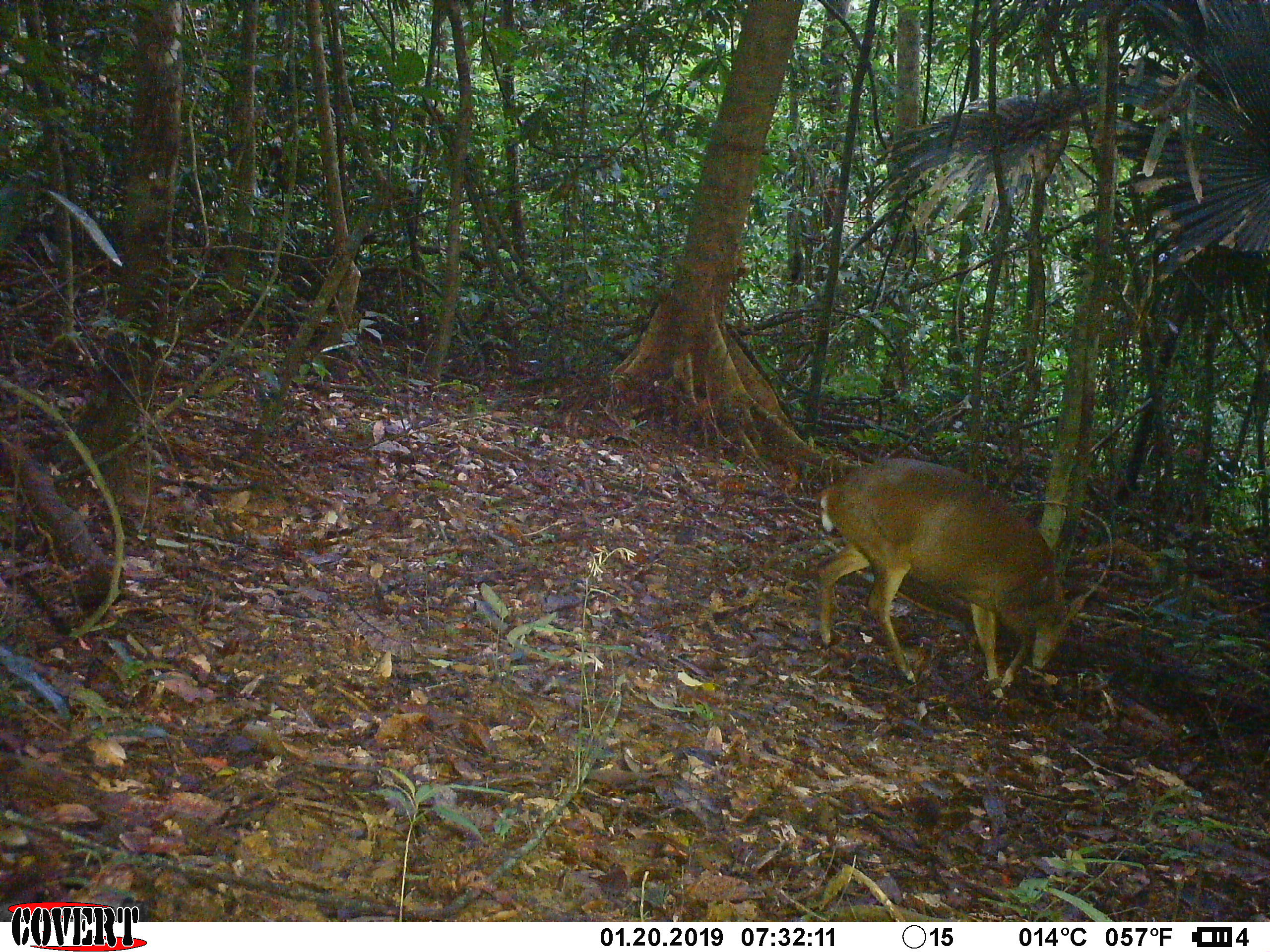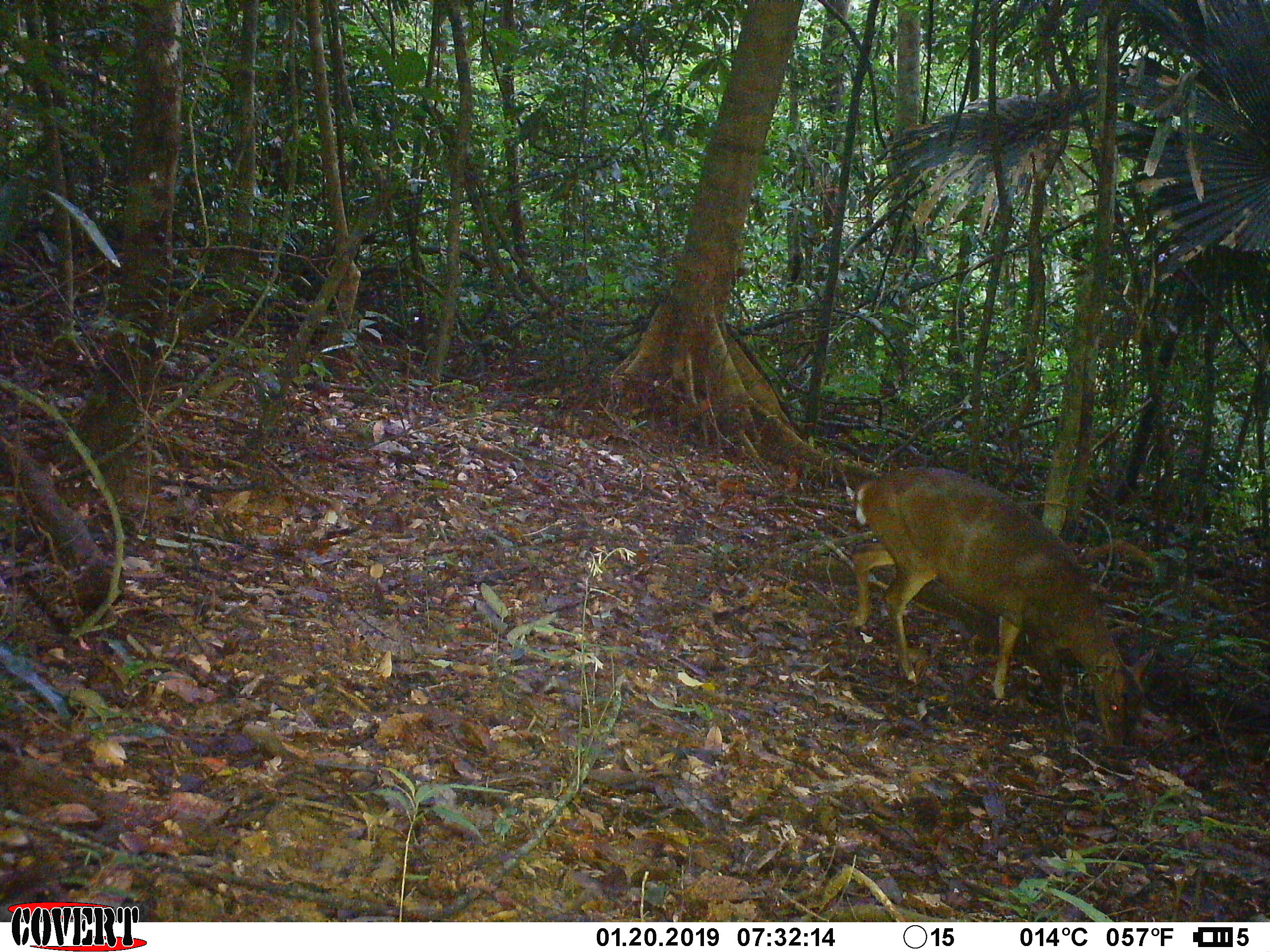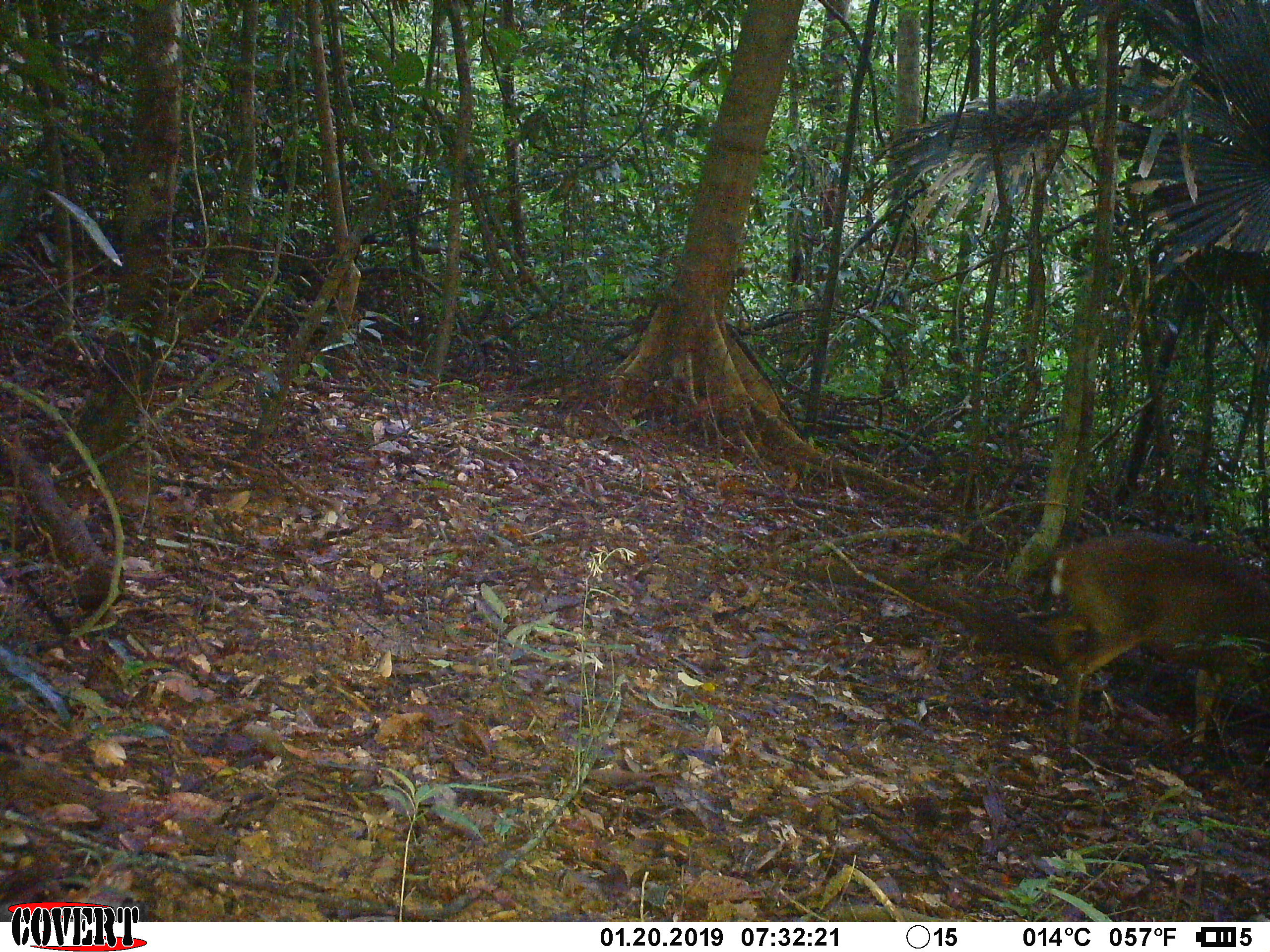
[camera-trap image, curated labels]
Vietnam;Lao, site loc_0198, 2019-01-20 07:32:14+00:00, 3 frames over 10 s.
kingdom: Animalia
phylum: Chordata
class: Mammalia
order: Artiodactyla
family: Cervidae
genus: Muntiacus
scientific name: Muntiacus vuquangensis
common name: large-antlered muntjac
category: large antlered muntjac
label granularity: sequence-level